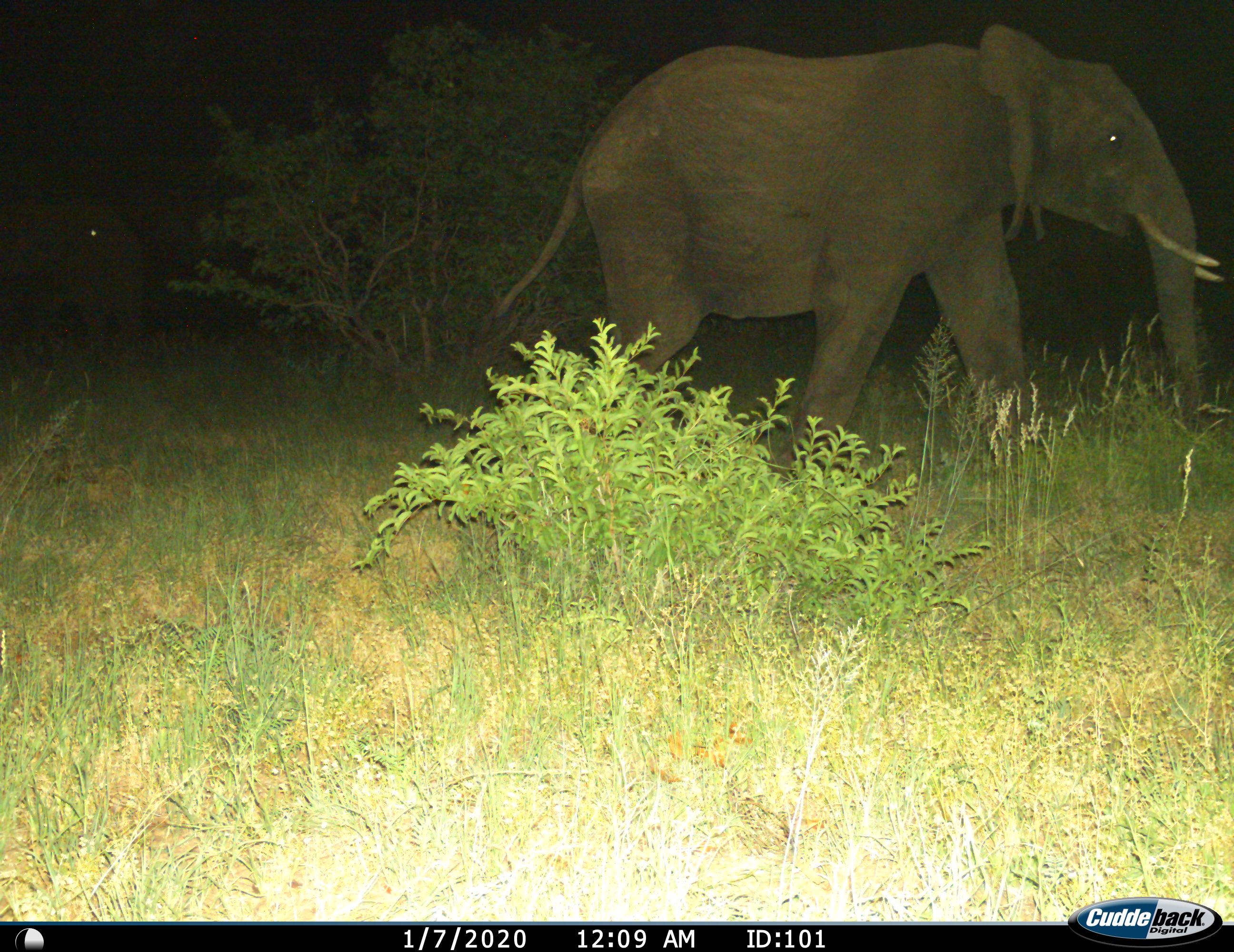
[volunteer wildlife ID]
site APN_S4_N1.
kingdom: Animalia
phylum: Chordata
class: Mammalia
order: Proboscidea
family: Elephantidae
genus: Loxodonta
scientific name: Loxodonta africana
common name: african bush elephant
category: elephant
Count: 2.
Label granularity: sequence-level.